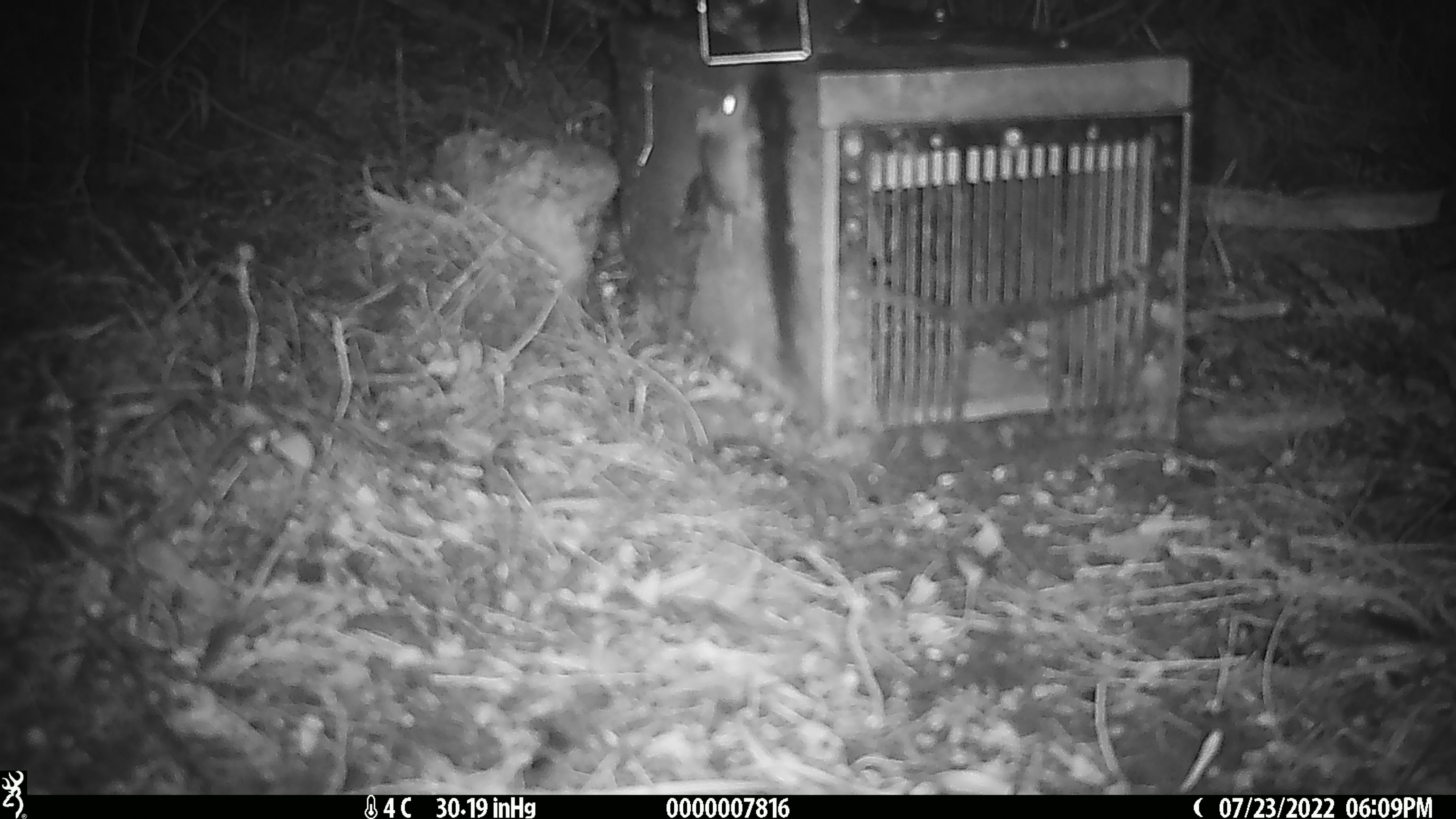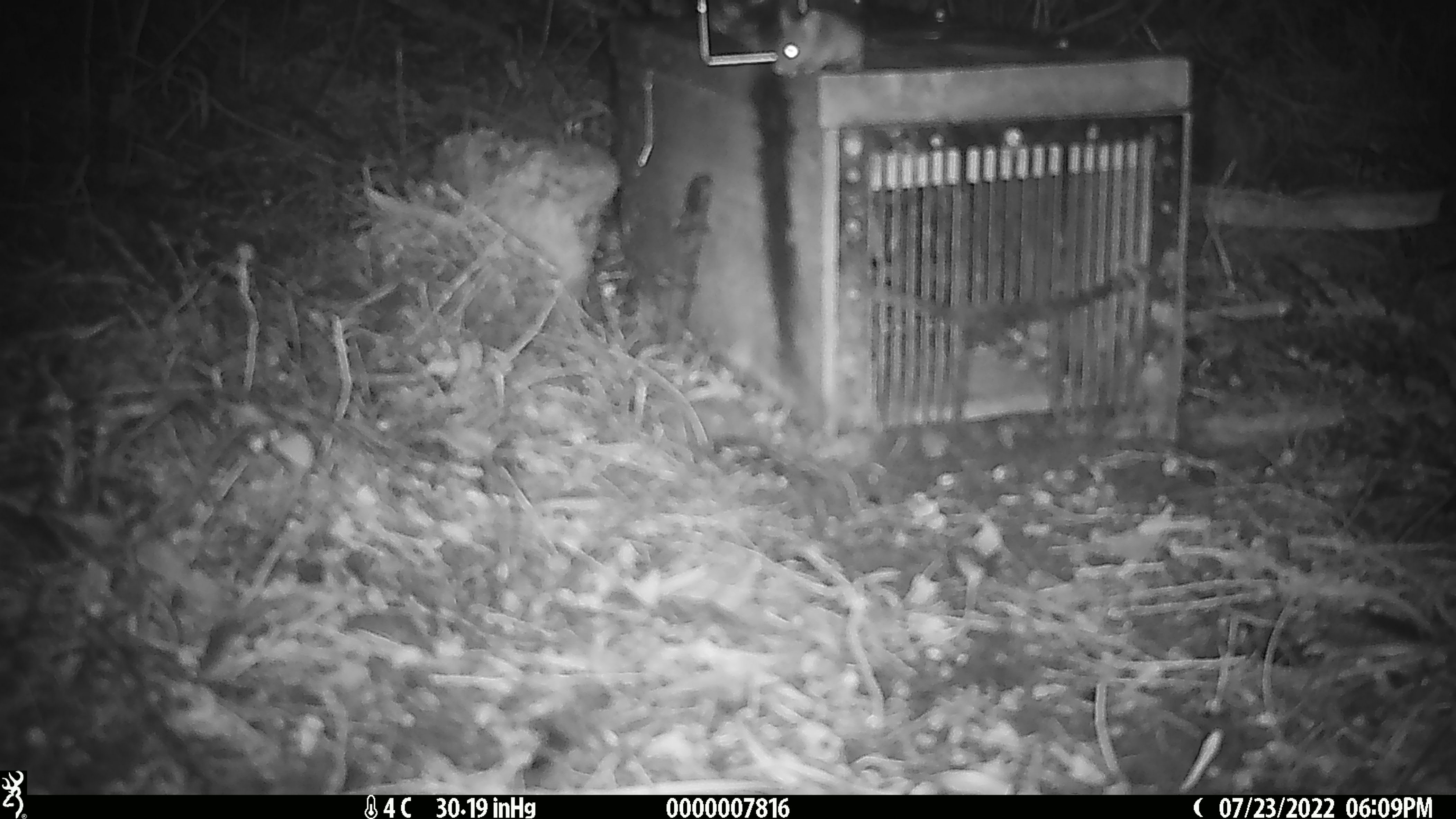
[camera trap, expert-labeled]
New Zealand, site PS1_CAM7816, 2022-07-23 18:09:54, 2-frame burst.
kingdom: Animalia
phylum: Chordata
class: Mammalia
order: Rodentia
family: Muridae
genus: Mus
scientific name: Mus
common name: mouse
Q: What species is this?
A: Mouse (Mus).